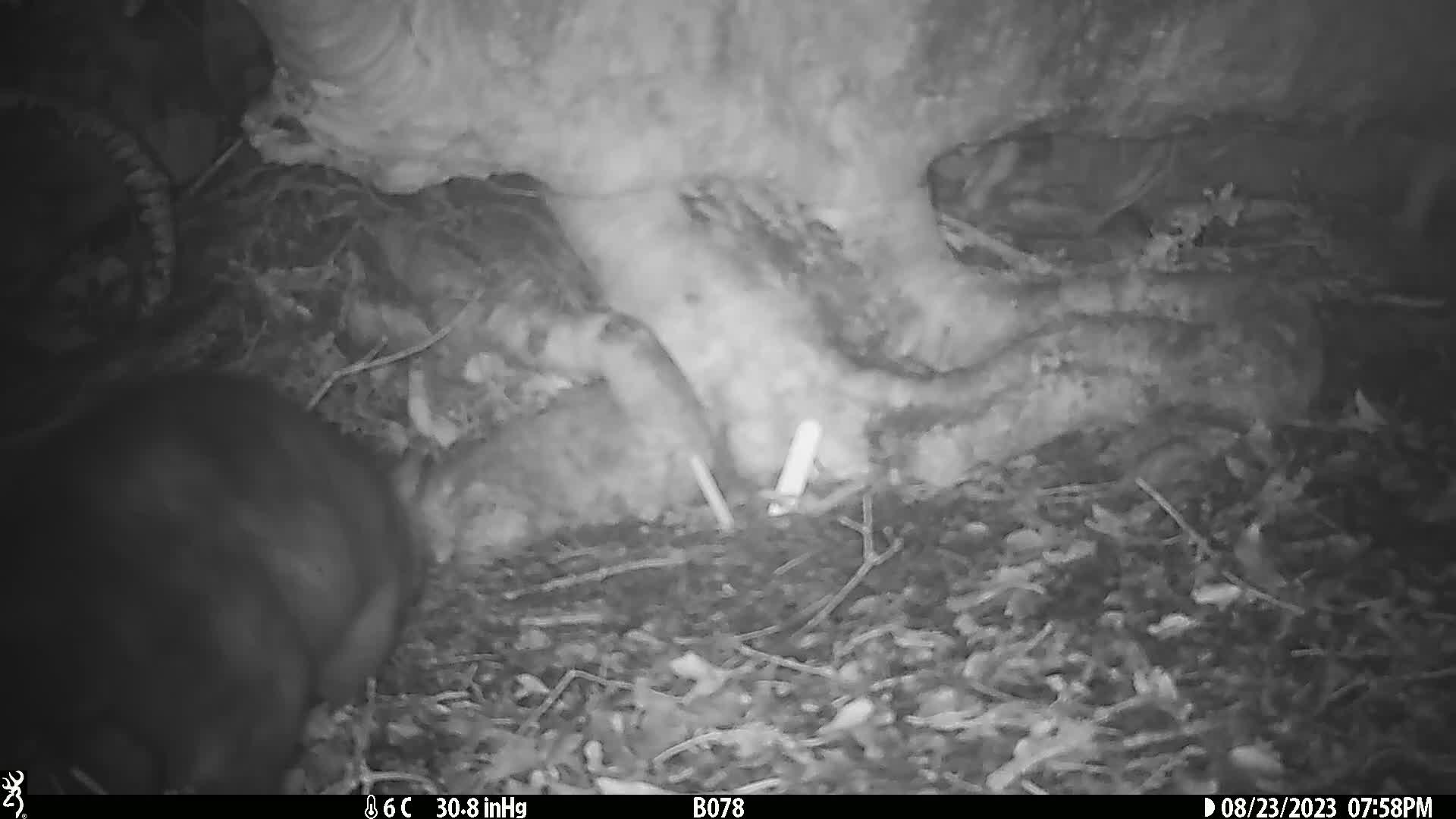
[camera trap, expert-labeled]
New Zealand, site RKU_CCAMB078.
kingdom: Animalia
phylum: Chordata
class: Mammalia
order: Diprotodontia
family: Phalangeridae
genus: Trichosurus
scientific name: Trichosurus vulpecula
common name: common brushtail possum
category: possum